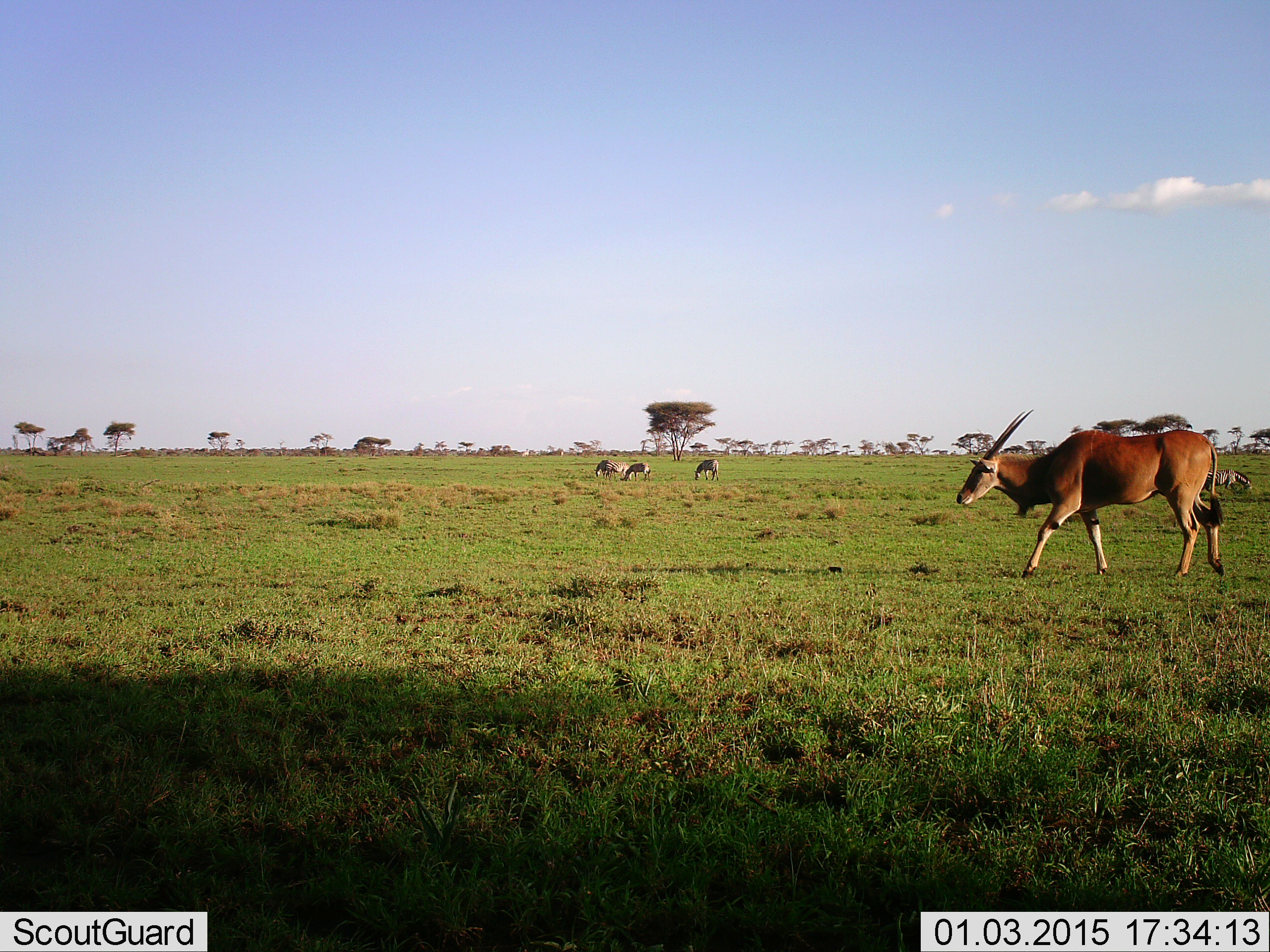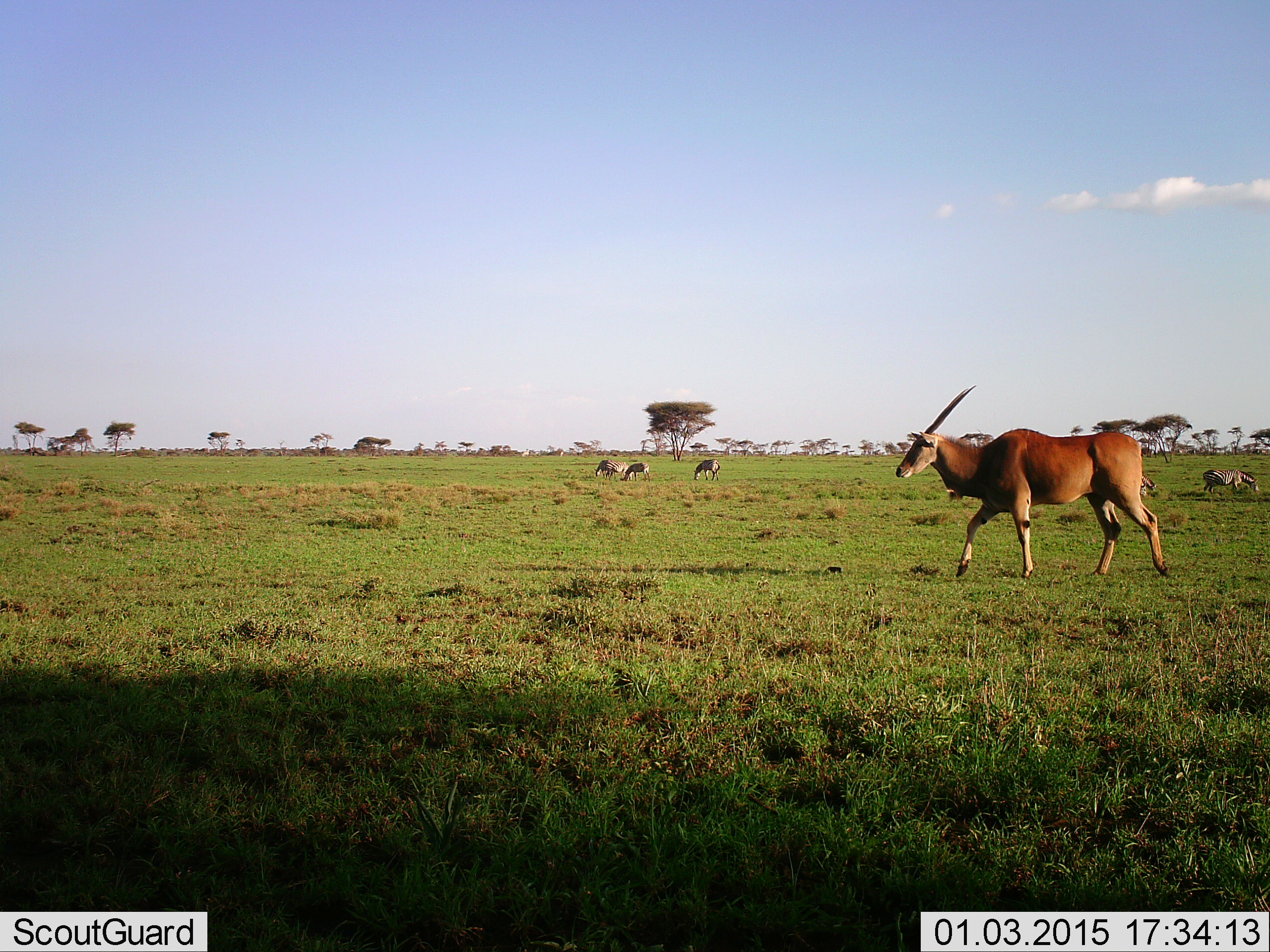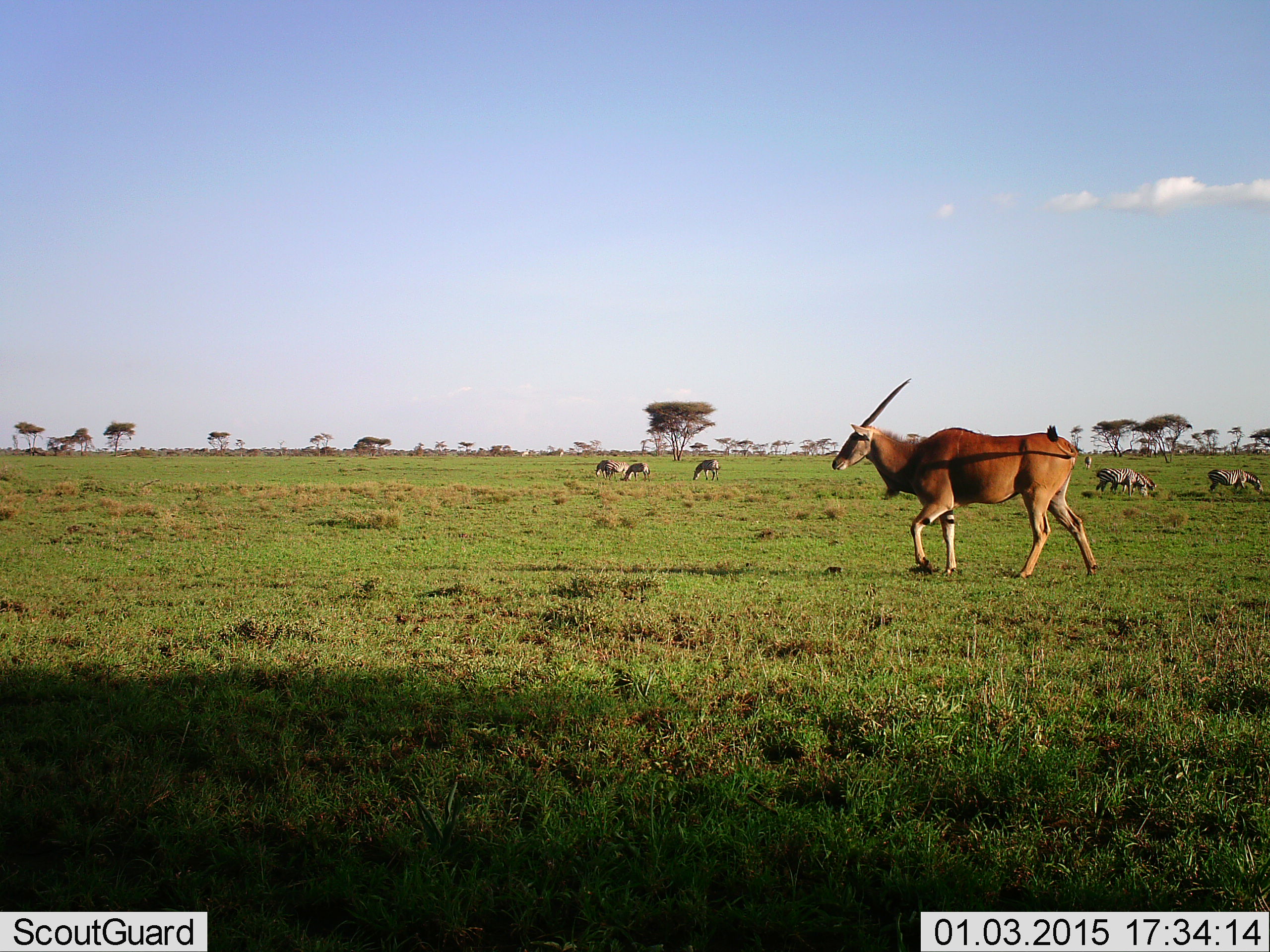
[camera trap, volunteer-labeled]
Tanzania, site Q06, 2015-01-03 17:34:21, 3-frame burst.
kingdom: Animalia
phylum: Chordata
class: Mammalia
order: Artiodactyla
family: Bovidae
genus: Tragelaphus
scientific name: Tragelaphus oryx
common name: eland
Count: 1.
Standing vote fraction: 7%.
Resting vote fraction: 0%.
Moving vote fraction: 100%.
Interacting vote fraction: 0%.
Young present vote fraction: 0%.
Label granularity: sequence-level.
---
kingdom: Animalia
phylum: Chordata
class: Mammalia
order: Perissodactyla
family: Equidae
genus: Equus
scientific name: Equus quagga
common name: plains zebra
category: zebra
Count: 7.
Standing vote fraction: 38%.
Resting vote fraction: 0%.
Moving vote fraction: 23%.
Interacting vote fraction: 0%.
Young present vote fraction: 0%.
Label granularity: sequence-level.